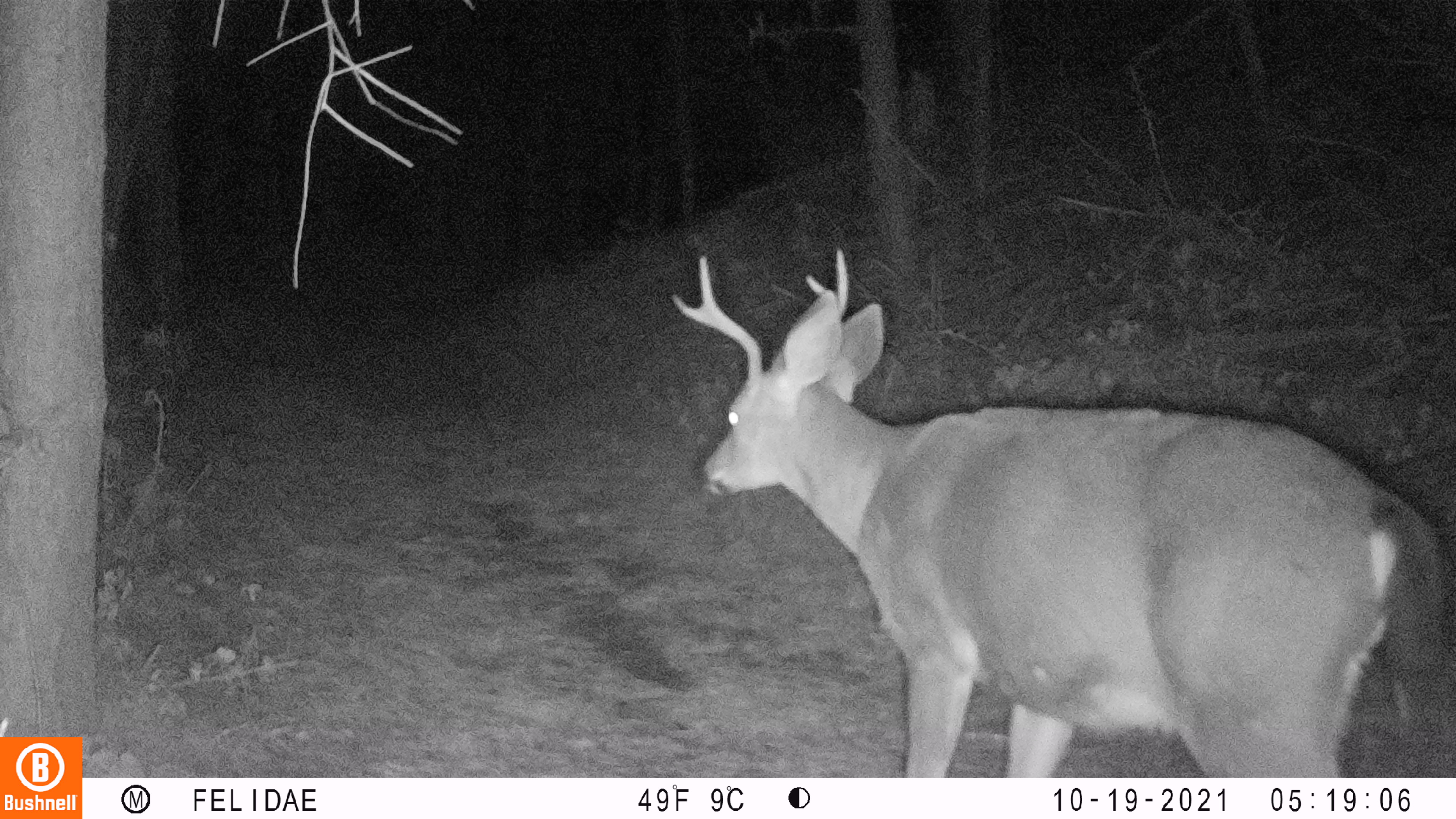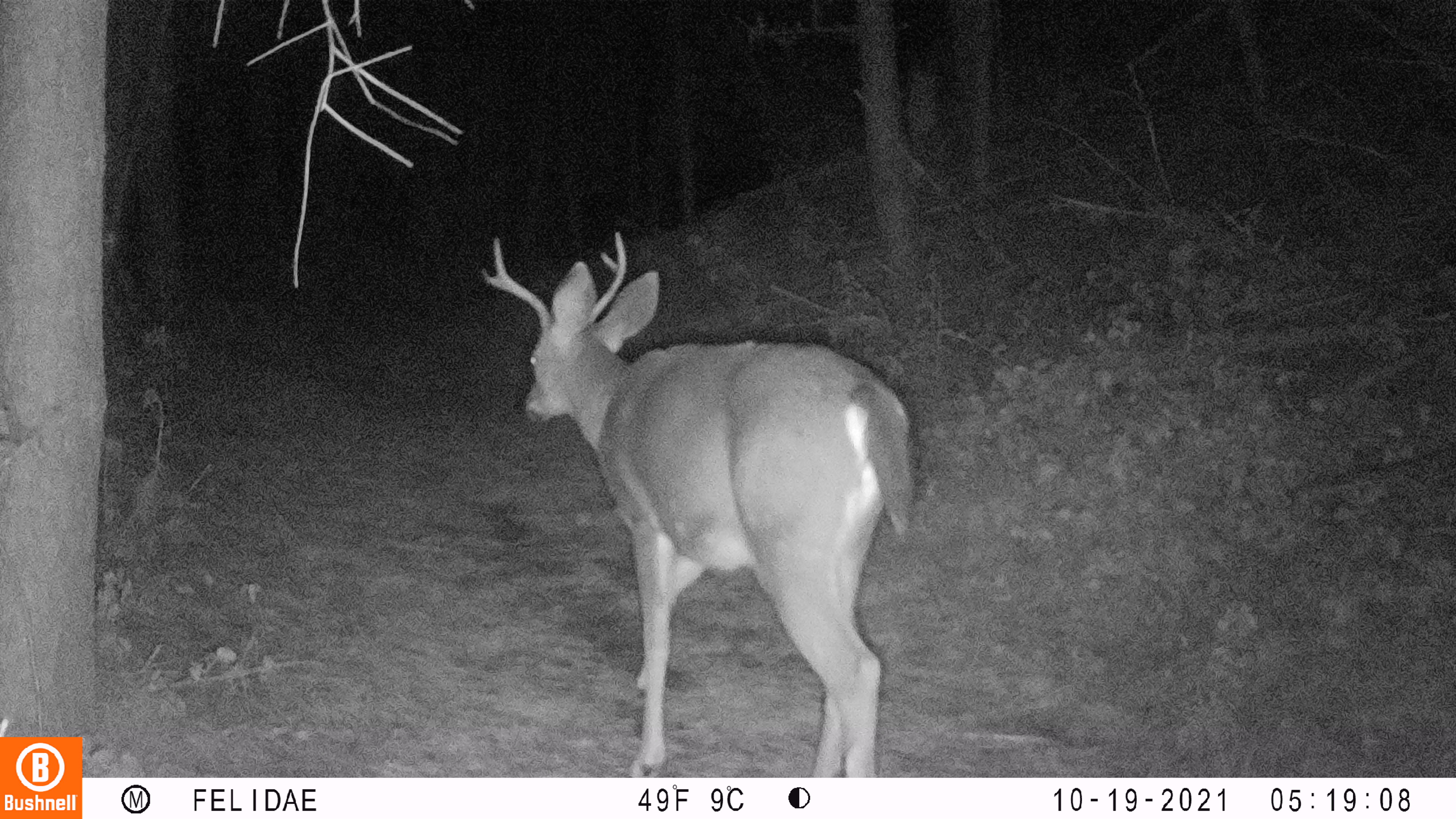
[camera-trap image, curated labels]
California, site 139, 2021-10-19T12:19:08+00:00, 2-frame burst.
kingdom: Animalia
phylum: Chordata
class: Mammalia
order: Artiodactyla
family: Cervidae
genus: Odocoileus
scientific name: Odocoileus hemionus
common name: mule deer